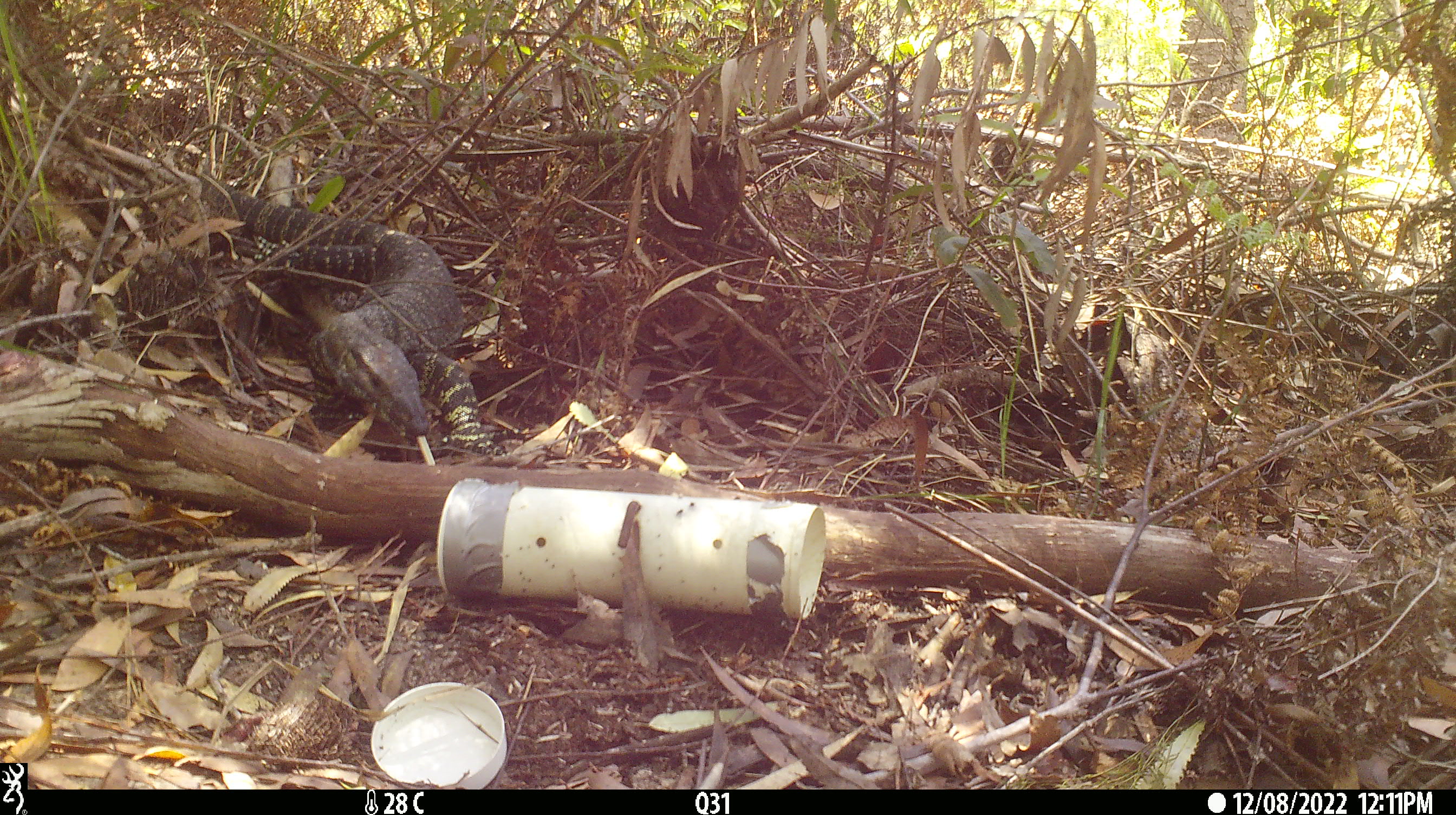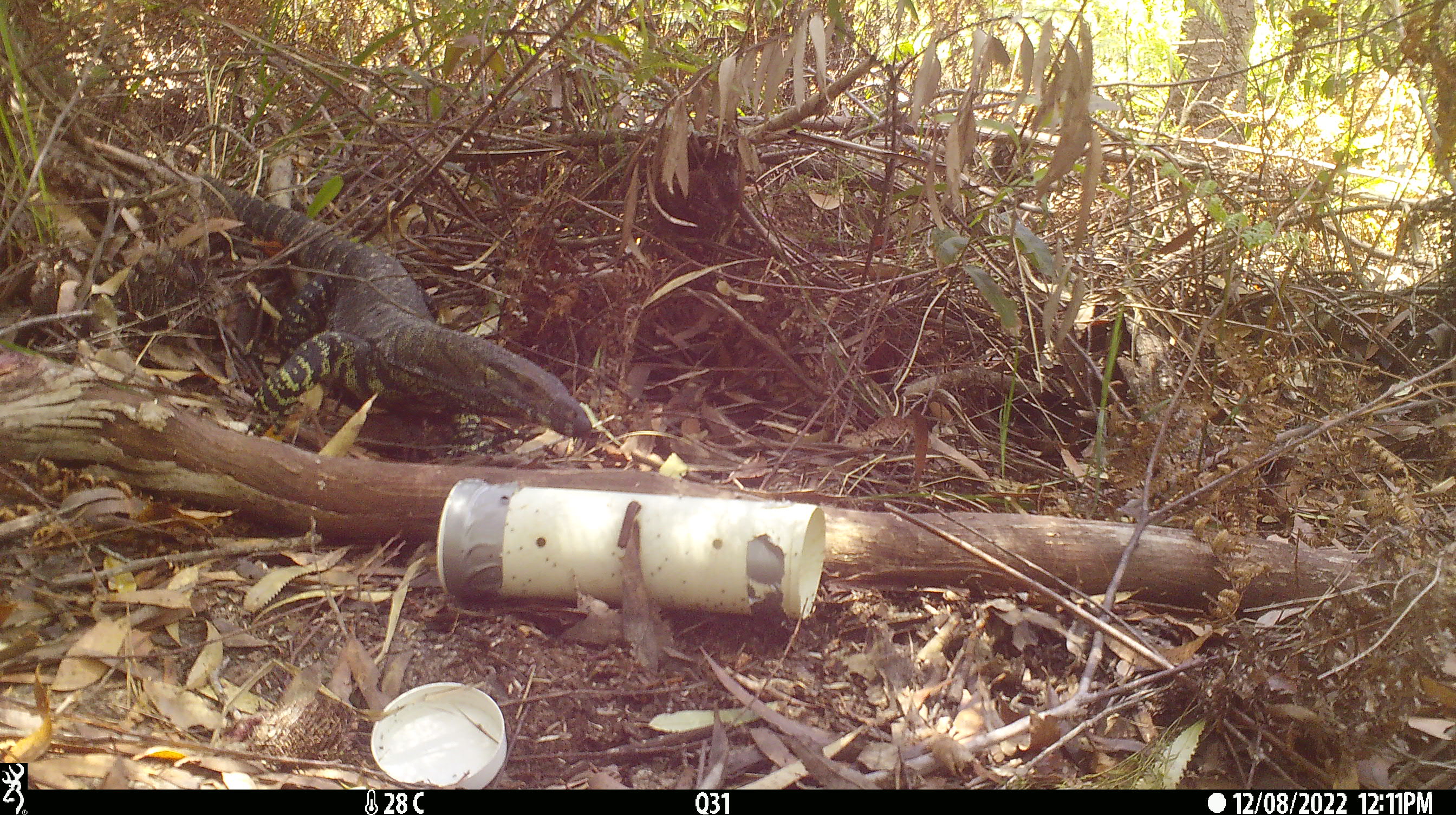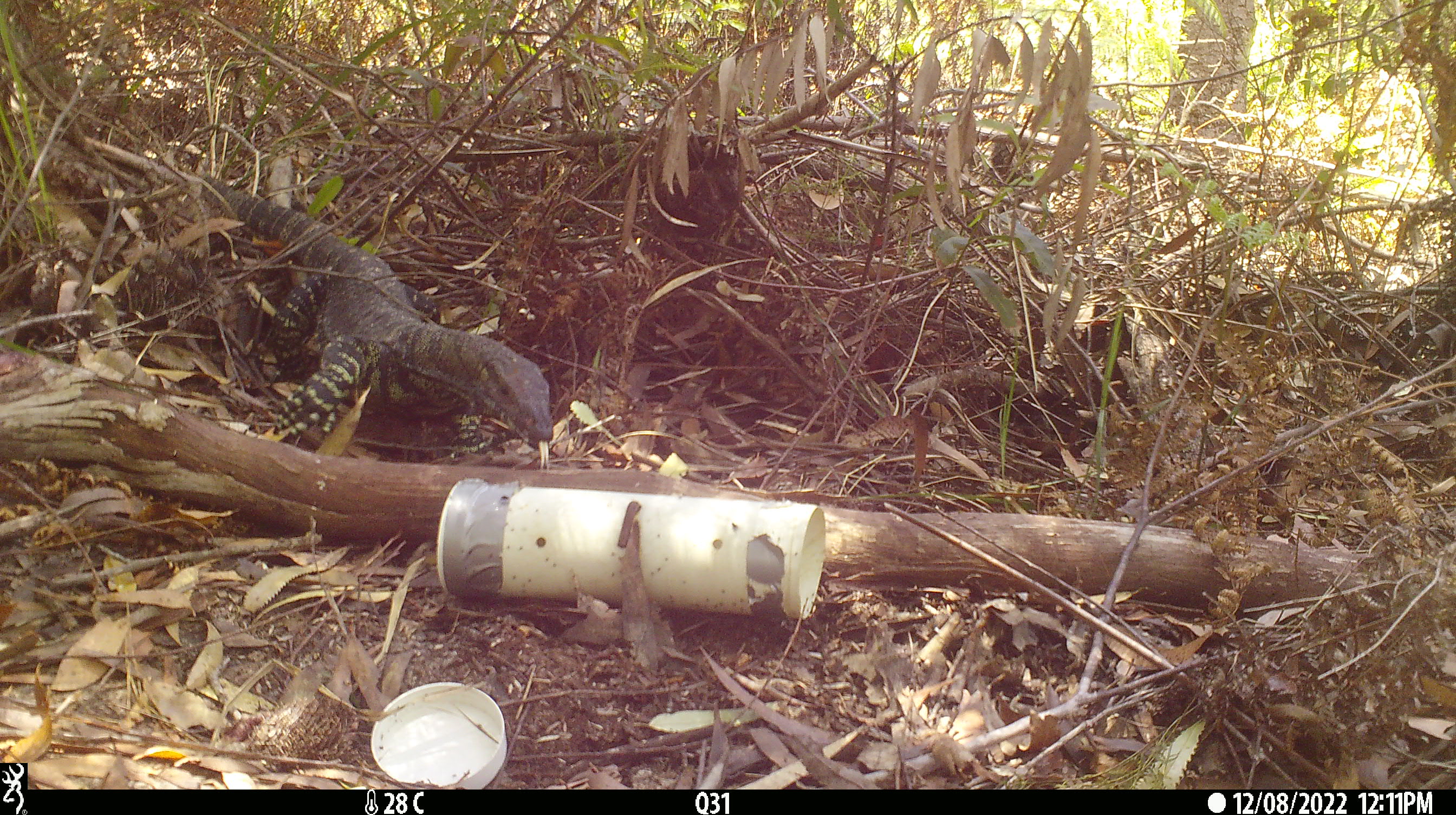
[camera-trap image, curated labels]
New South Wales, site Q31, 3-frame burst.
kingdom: Animalia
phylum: Chordata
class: Reptilia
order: Squamata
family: Varanidae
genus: Varanus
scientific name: Varanus varius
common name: lace monitor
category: goanna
Goanna (lace monitor) (Varanus varius).